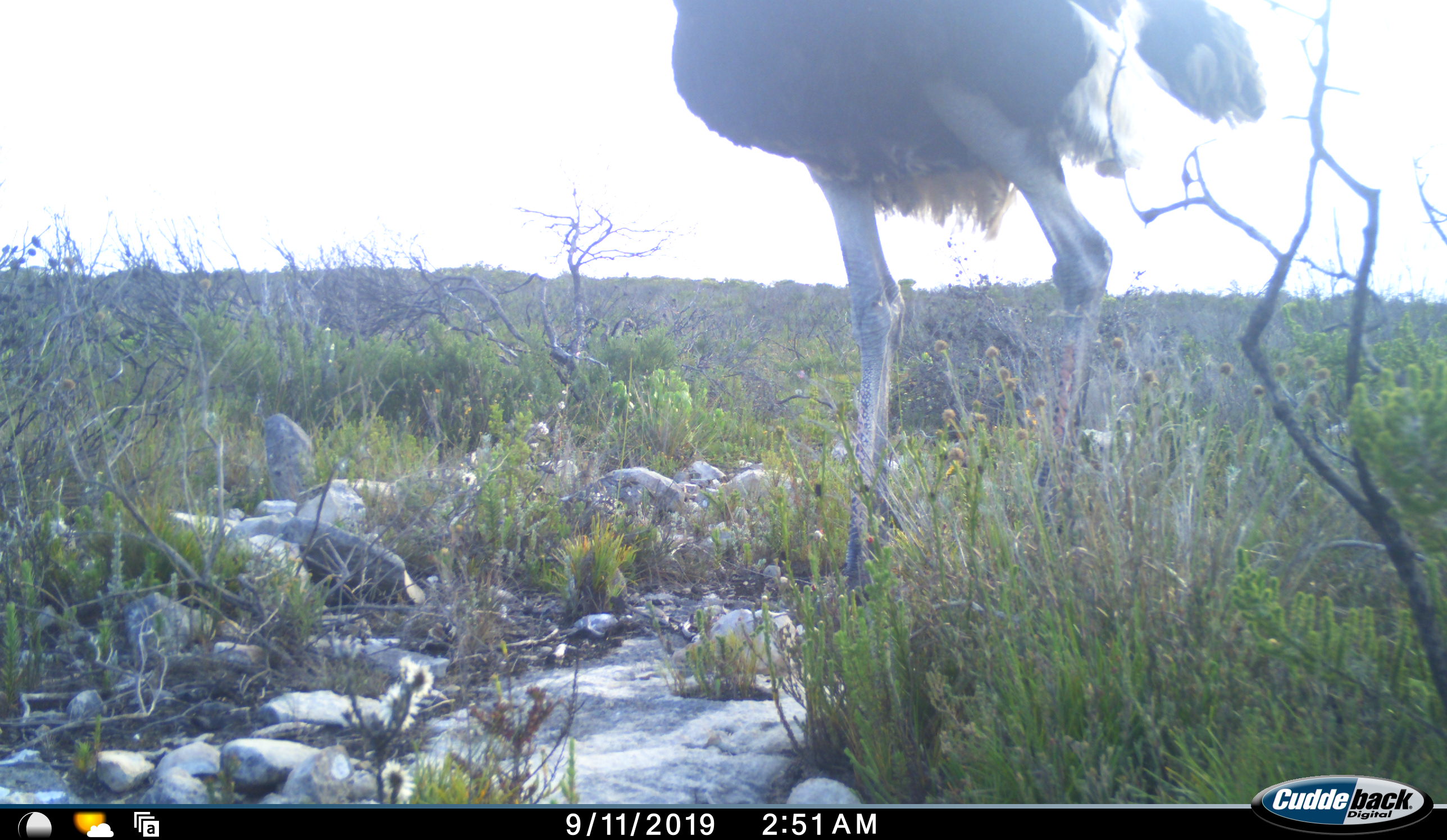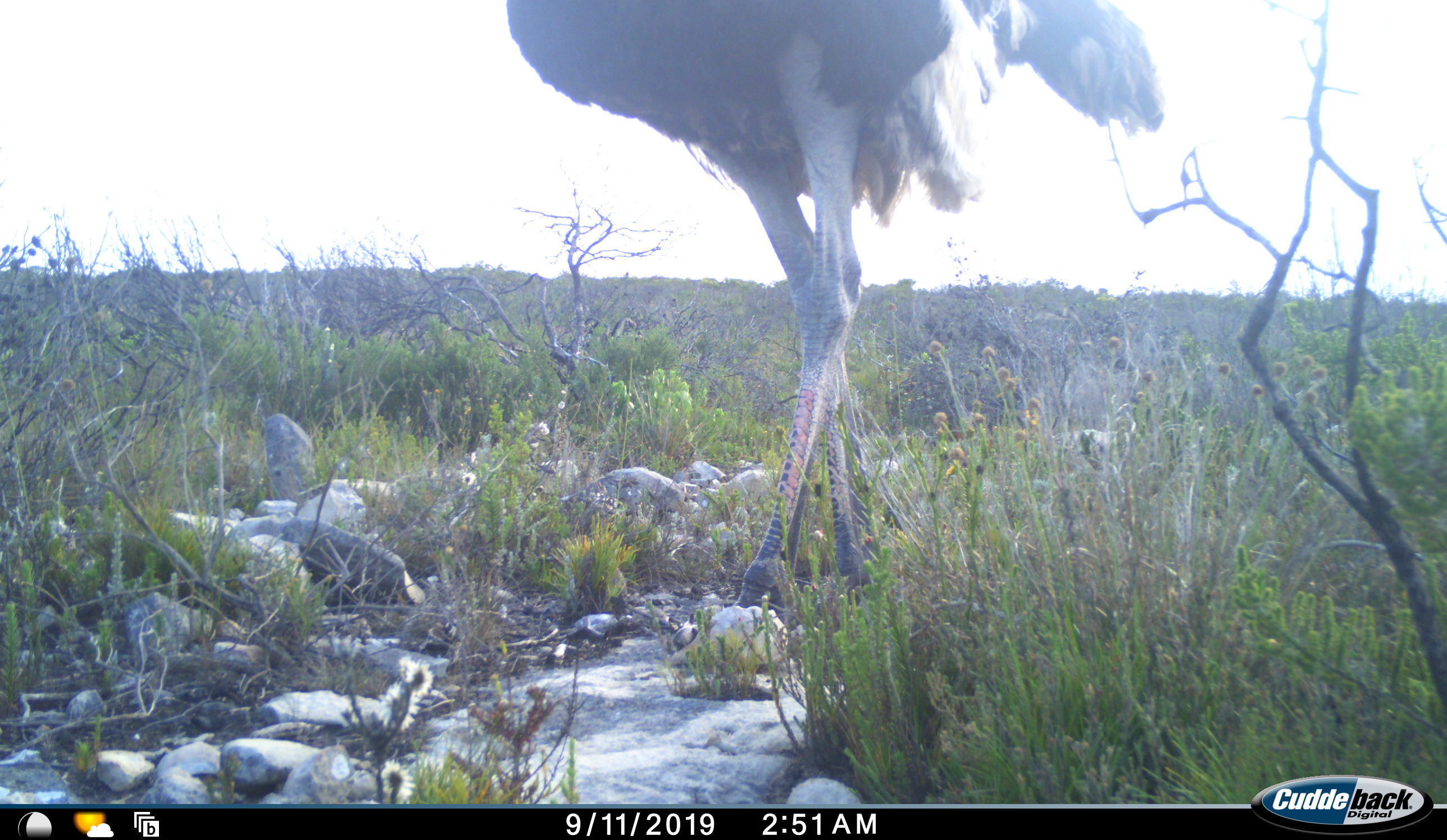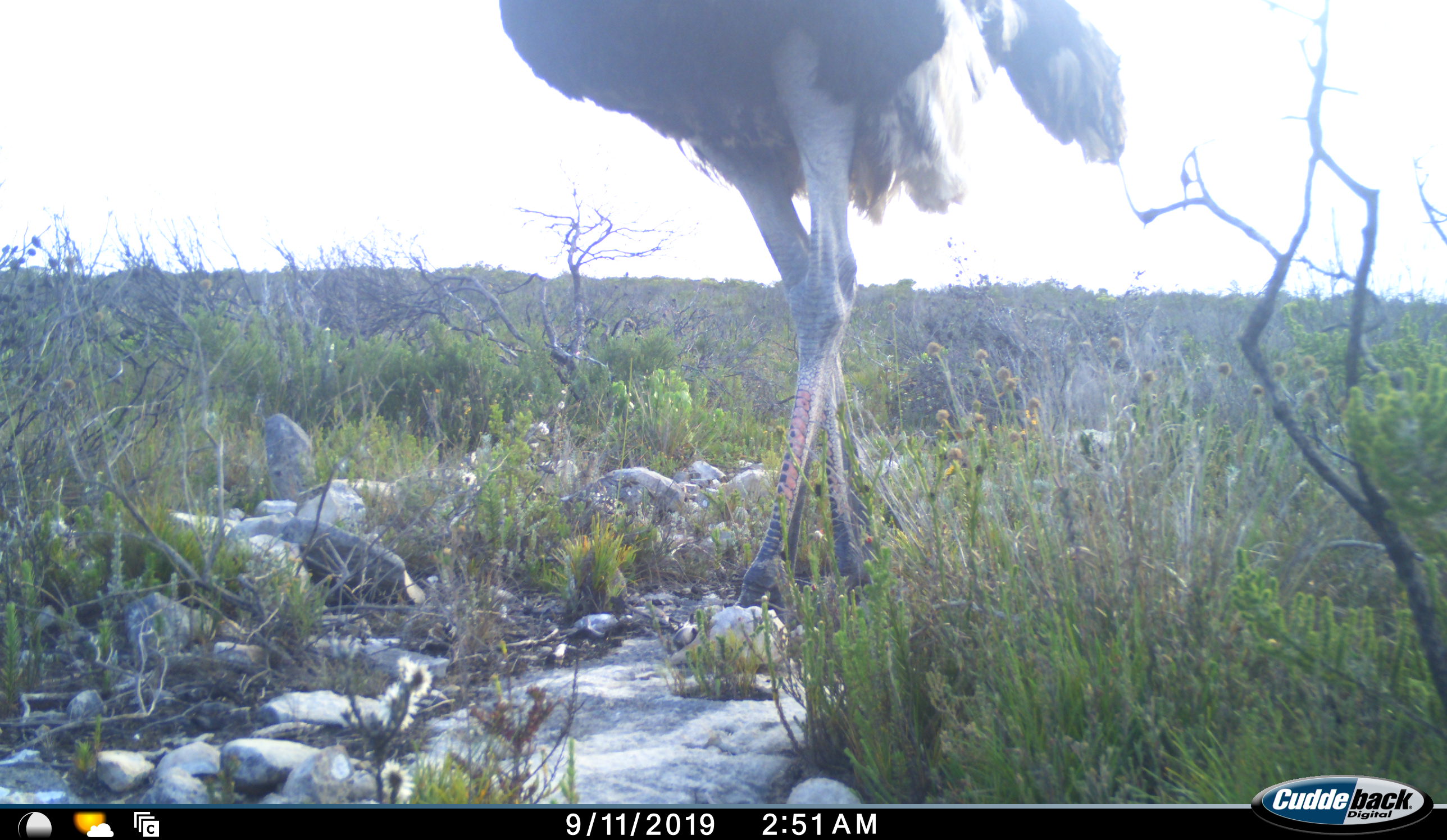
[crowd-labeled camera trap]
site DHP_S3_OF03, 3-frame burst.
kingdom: Animalia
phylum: Chordata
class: Aves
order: Struthioniformes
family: Struthionidae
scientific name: Struthionidae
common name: ostrich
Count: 1.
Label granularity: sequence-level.